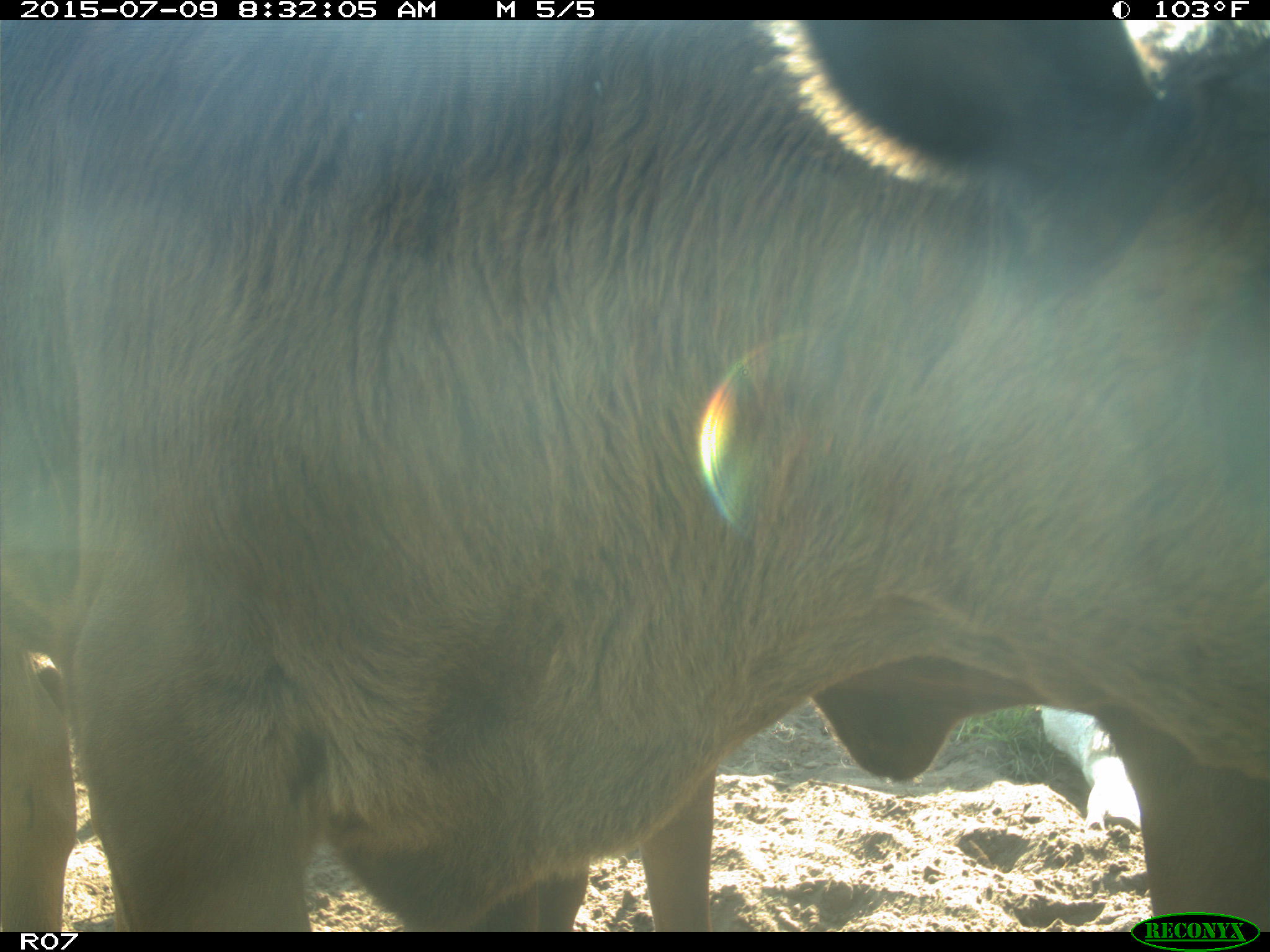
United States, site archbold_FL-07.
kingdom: Animalia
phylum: Chordata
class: Mammalia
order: Artiodactyla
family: Bovidae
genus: Bos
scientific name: Bos taurus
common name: domestic cow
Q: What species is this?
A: Bos taurus (domestic cow).